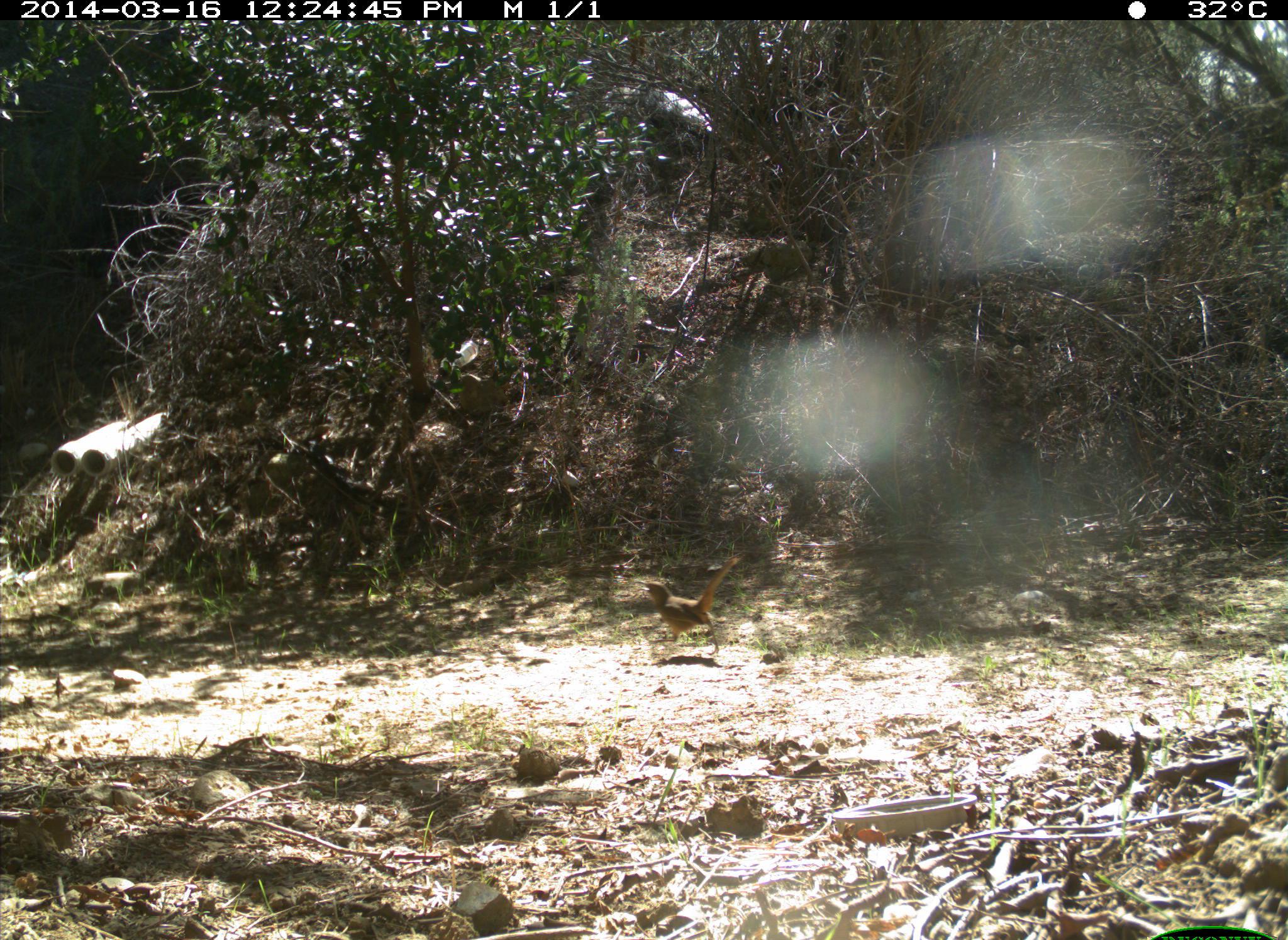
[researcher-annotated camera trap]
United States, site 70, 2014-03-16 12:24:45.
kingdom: Animalia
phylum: Chordata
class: Aves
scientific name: Aves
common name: bird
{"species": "bird (Aves)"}